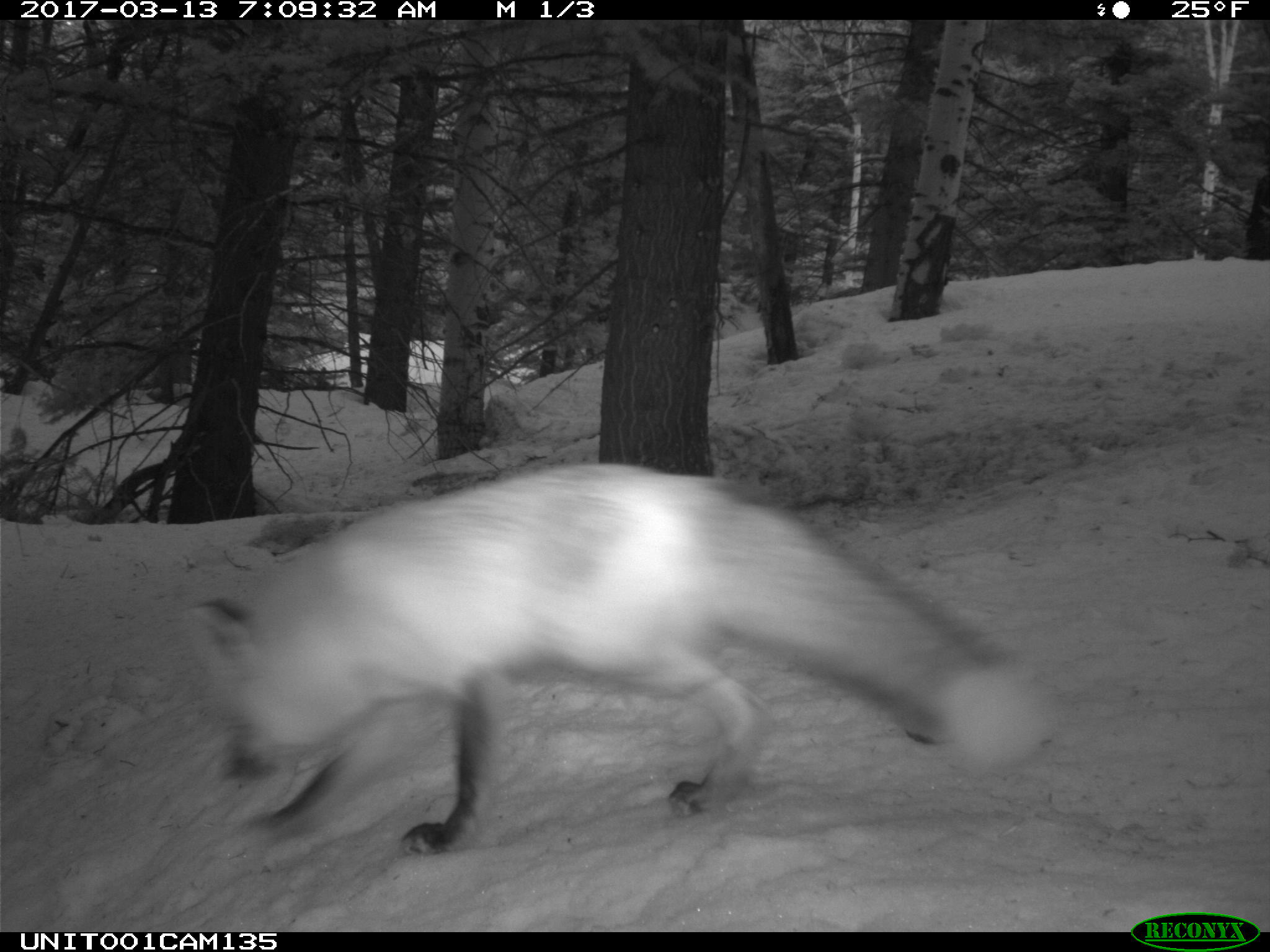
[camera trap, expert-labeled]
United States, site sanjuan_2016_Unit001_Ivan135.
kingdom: Animalia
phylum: Chordata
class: Mammalia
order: Carnivora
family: Canidae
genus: Vulpes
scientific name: Vulpes vulpes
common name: red fox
Vulpes vulpes (red fox).